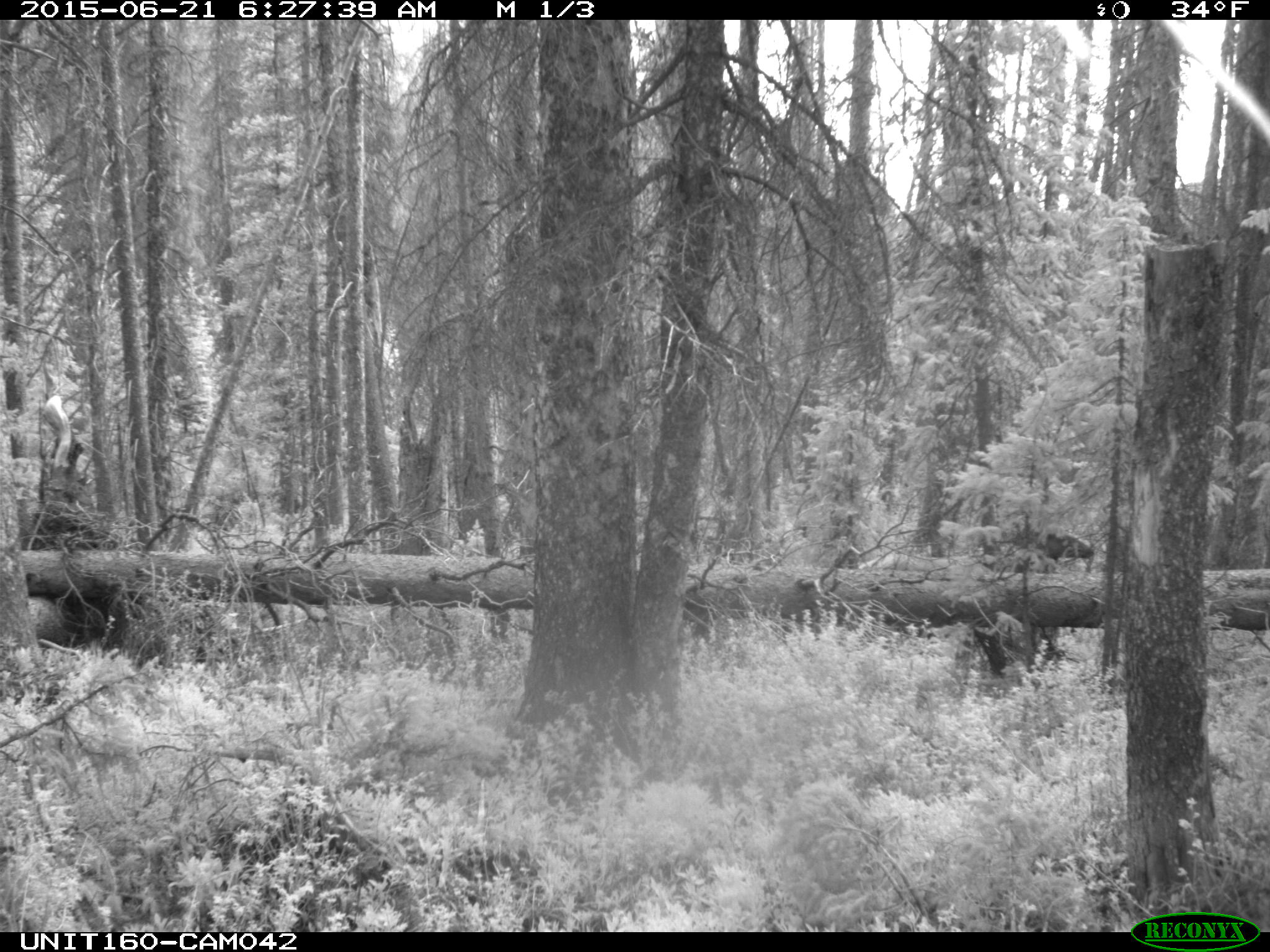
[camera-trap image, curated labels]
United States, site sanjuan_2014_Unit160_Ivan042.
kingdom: Animalia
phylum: Chordata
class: Mammalia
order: Artiodactyla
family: Cervidae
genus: Cervus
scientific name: Cervus elaphus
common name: red deer